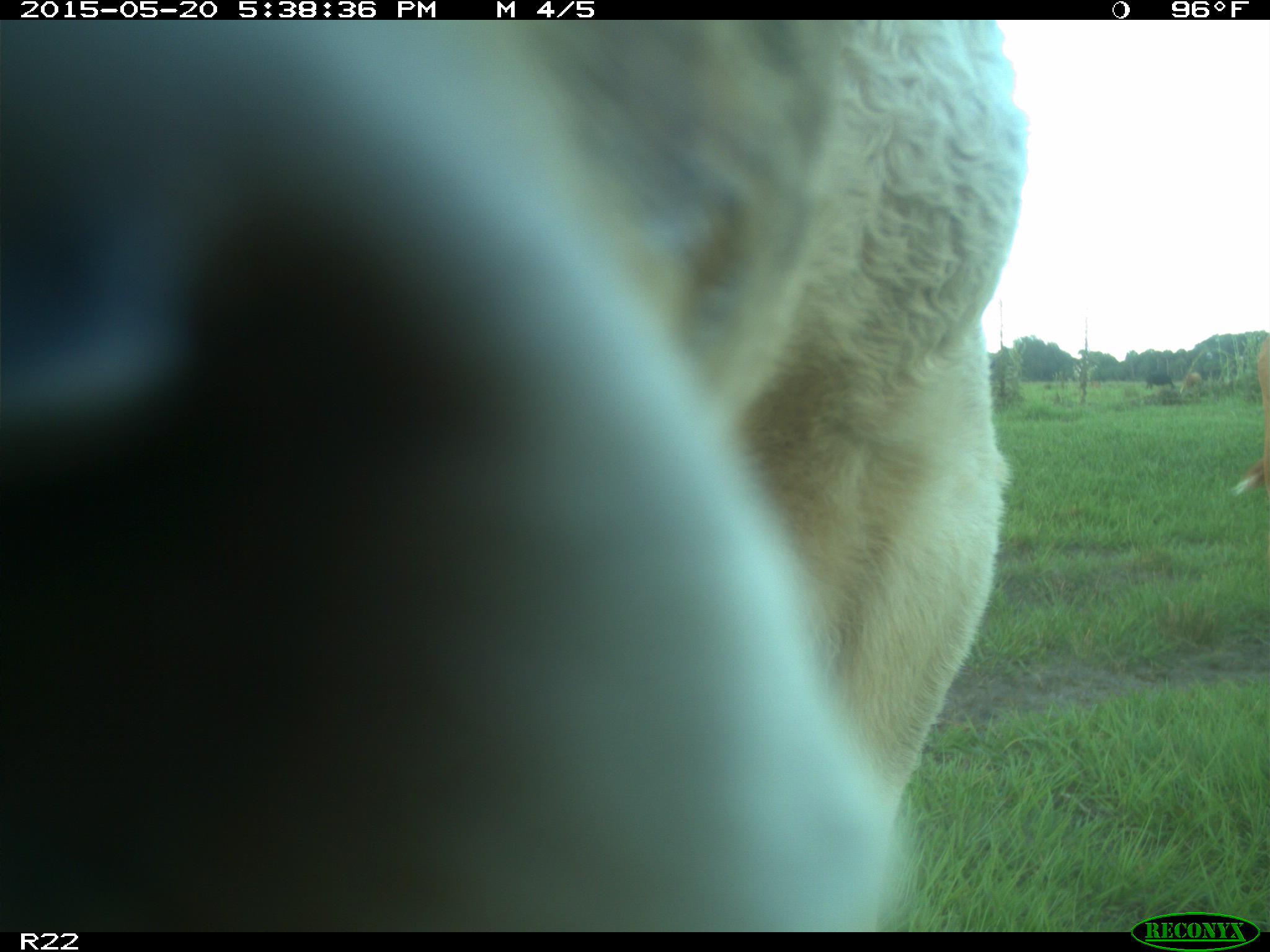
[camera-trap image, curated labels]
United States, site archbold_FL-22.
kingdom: Animalia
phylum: Chordata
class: Mammalia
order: Artiodactyla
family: Bovidae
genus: Bos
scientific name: Bos taurus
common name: domestic cow